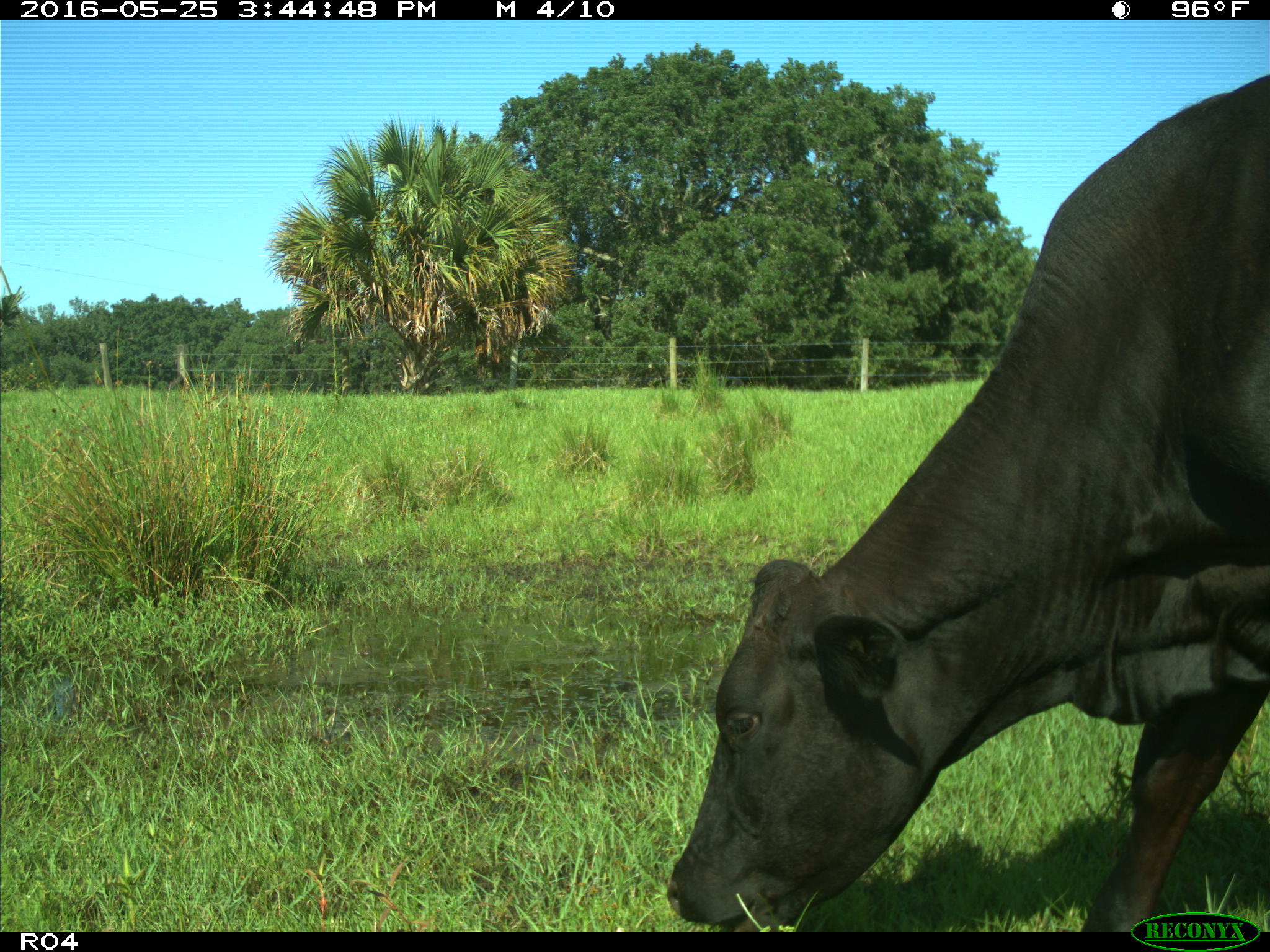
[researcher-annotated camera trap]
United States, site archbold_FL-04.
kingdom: Animalia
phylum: Chordata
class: Mammalia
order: Artiodactyla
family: Bovidae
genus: Bos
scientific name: Bos taurus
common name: domestic cow